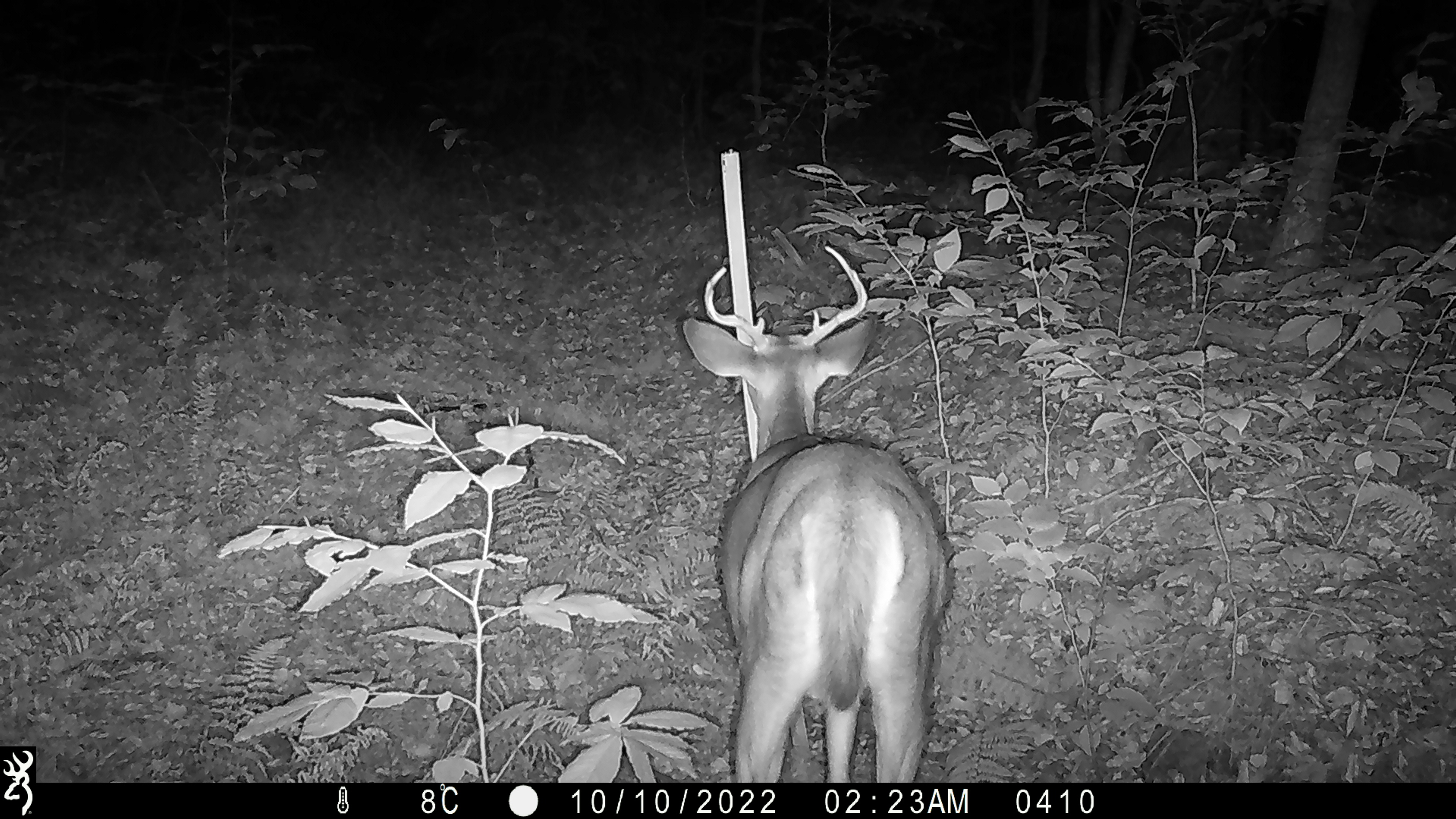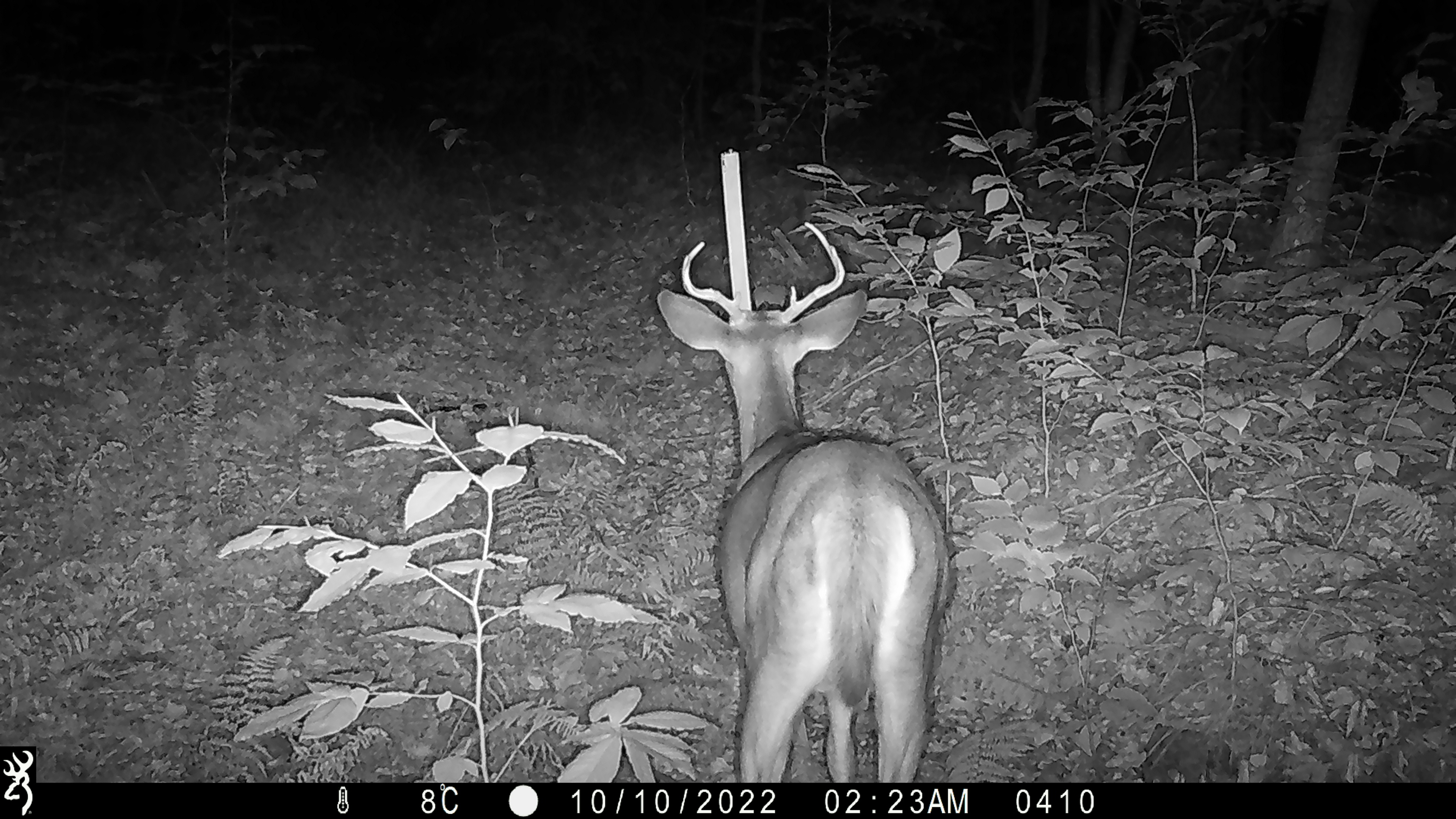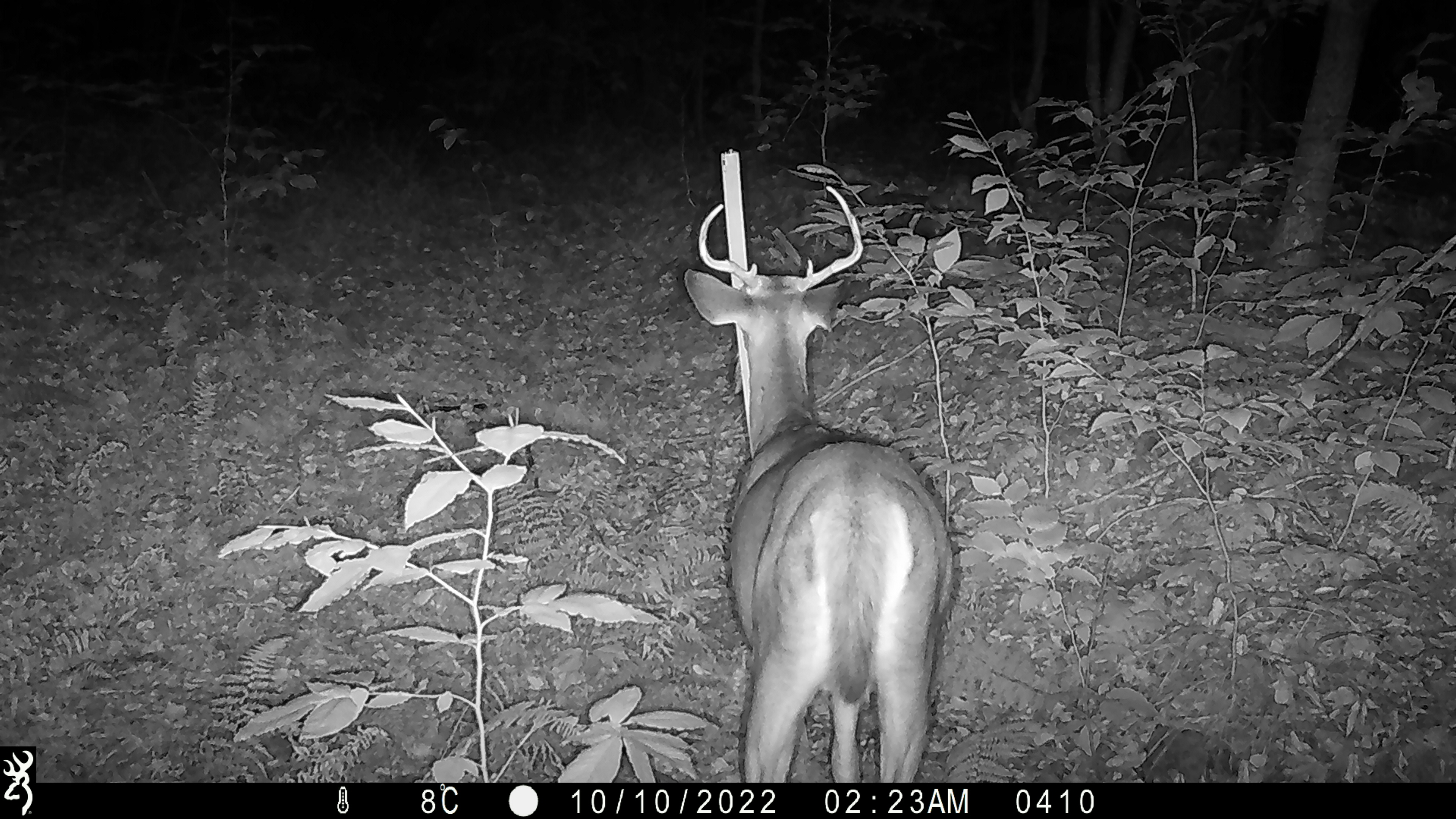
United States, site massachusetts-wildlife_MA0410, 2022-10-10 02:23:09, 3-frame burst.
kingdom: Animalia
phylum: Chordata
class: Mammalia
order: Artiodactyla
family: Cervidae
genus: Odocoileus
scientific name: Odocoileus virginianus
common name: white-tailed deer